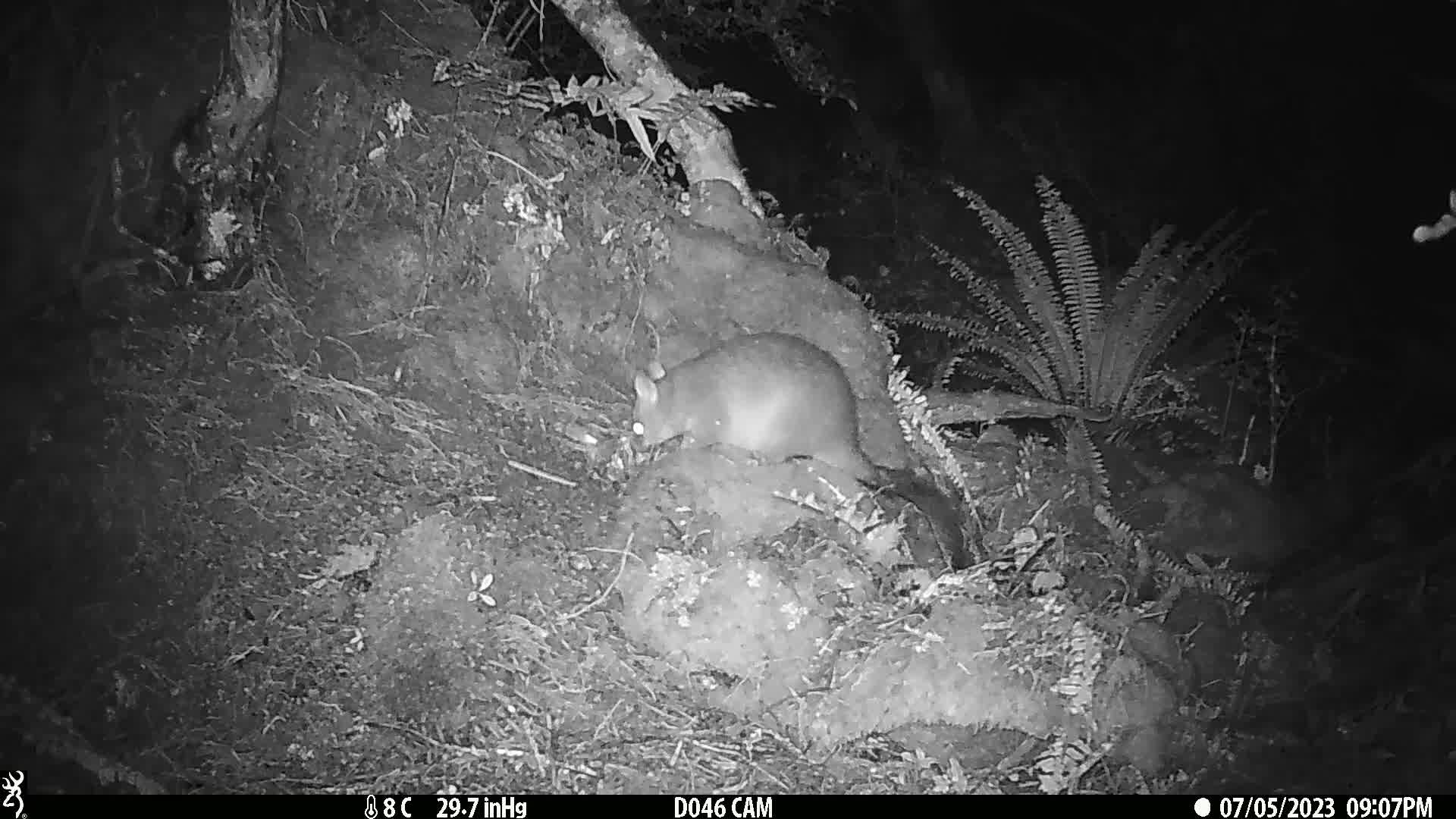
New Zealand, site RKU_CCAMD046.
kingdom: Animalia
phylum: Chordata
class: Mammalia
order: Diprotodontia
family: Phalangeridae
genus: Trichosurus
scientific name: Trichosurus vulpecula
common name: common brushtail possum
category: possum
Possum (common brushtail possum) (Trichosurus vulpecula).